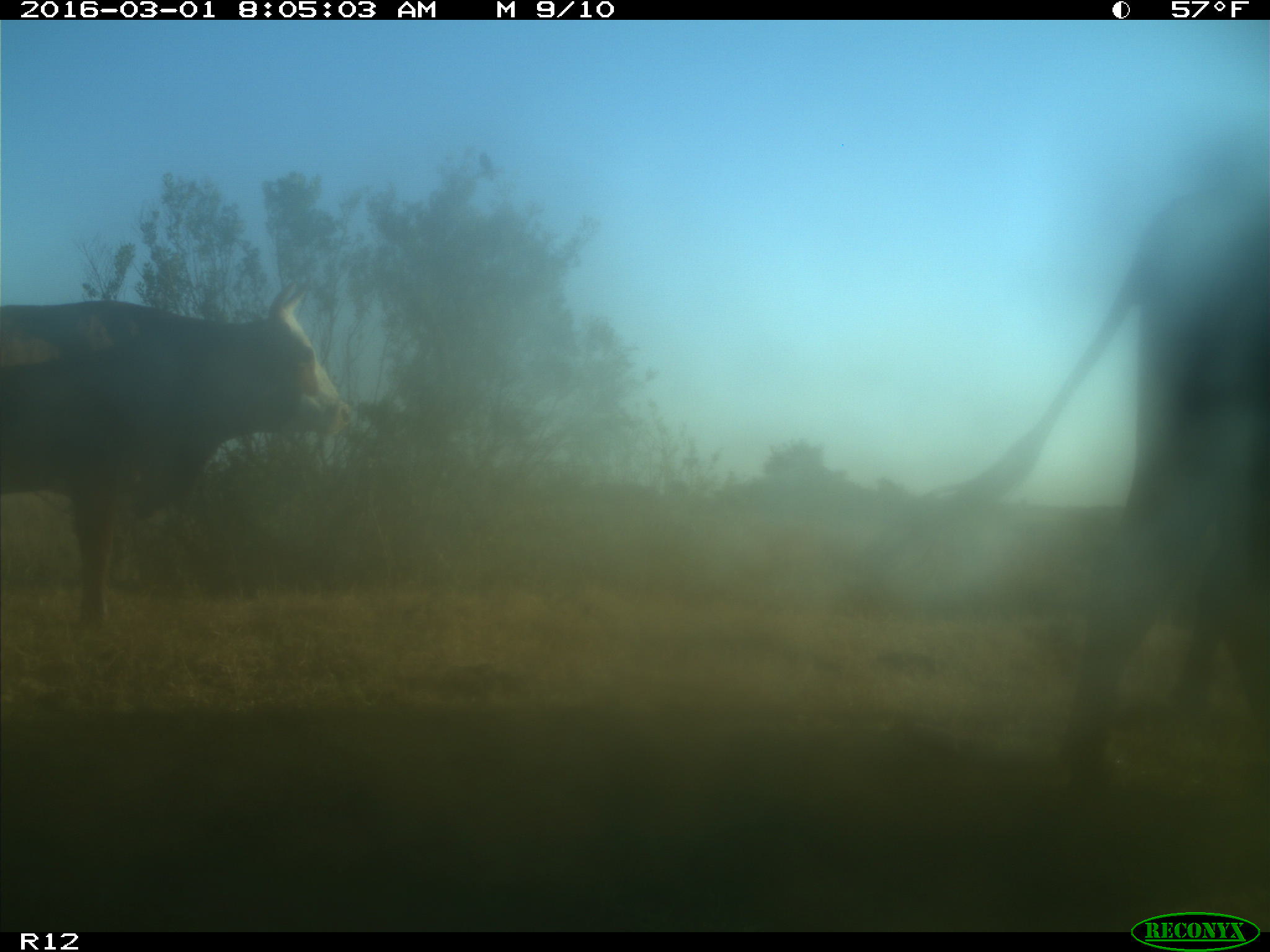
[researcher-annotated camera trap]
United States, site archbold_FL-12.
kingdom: Animalia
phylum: Chordata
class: Mammalia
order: Artiodactyla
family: Bovidae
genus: Bos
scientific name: Bos taurus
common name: domestic cow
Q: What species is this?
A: Bos taurus (domestic cow).